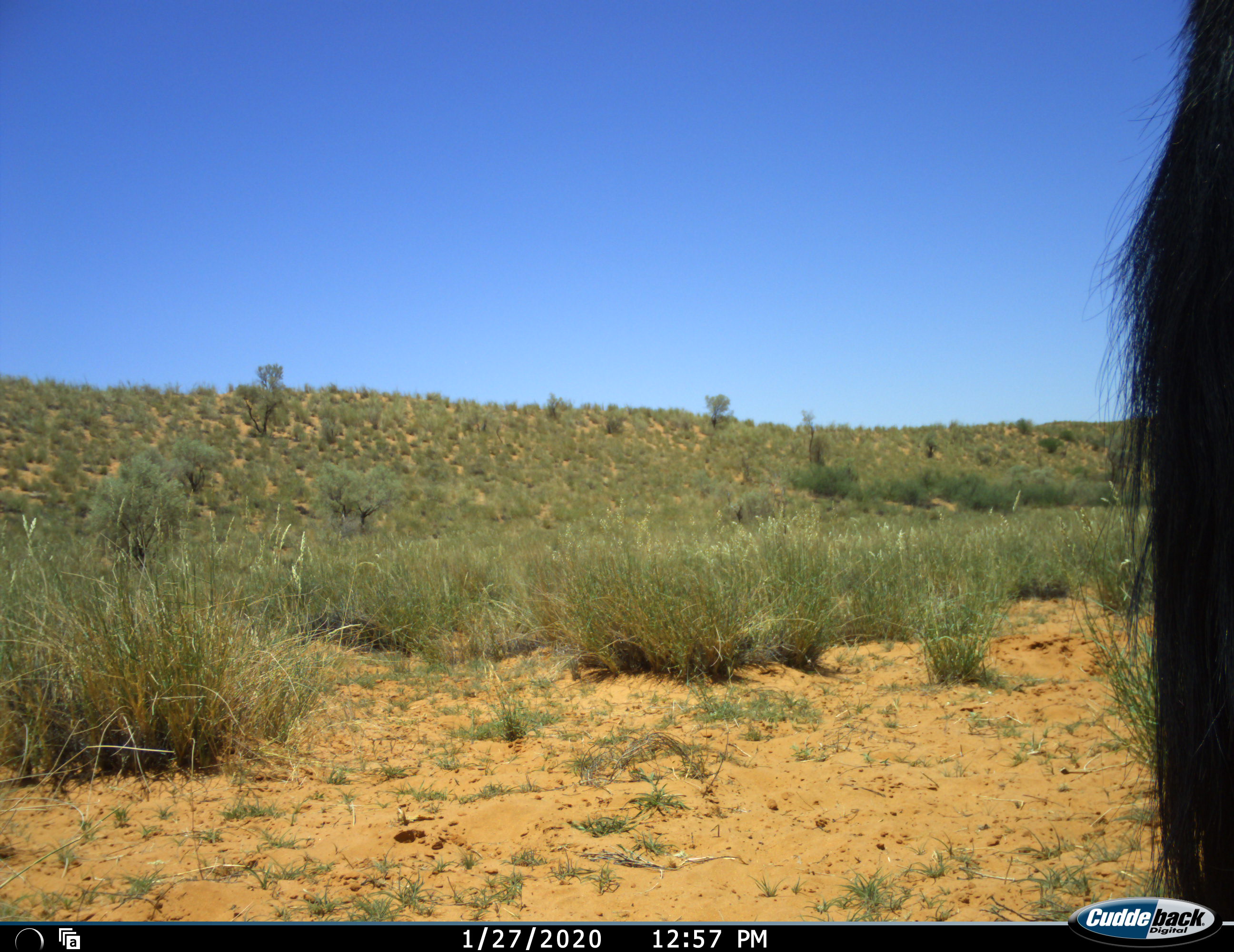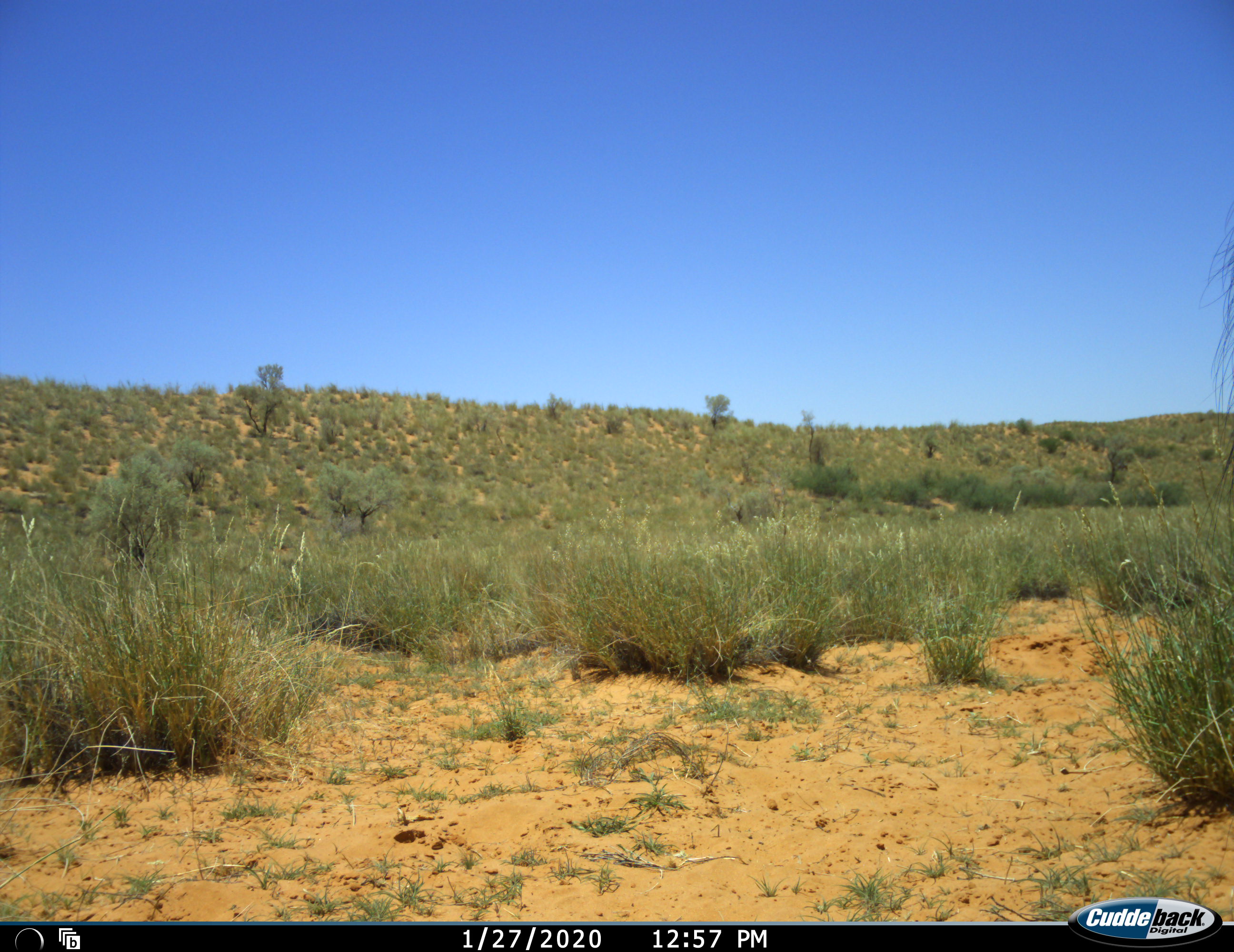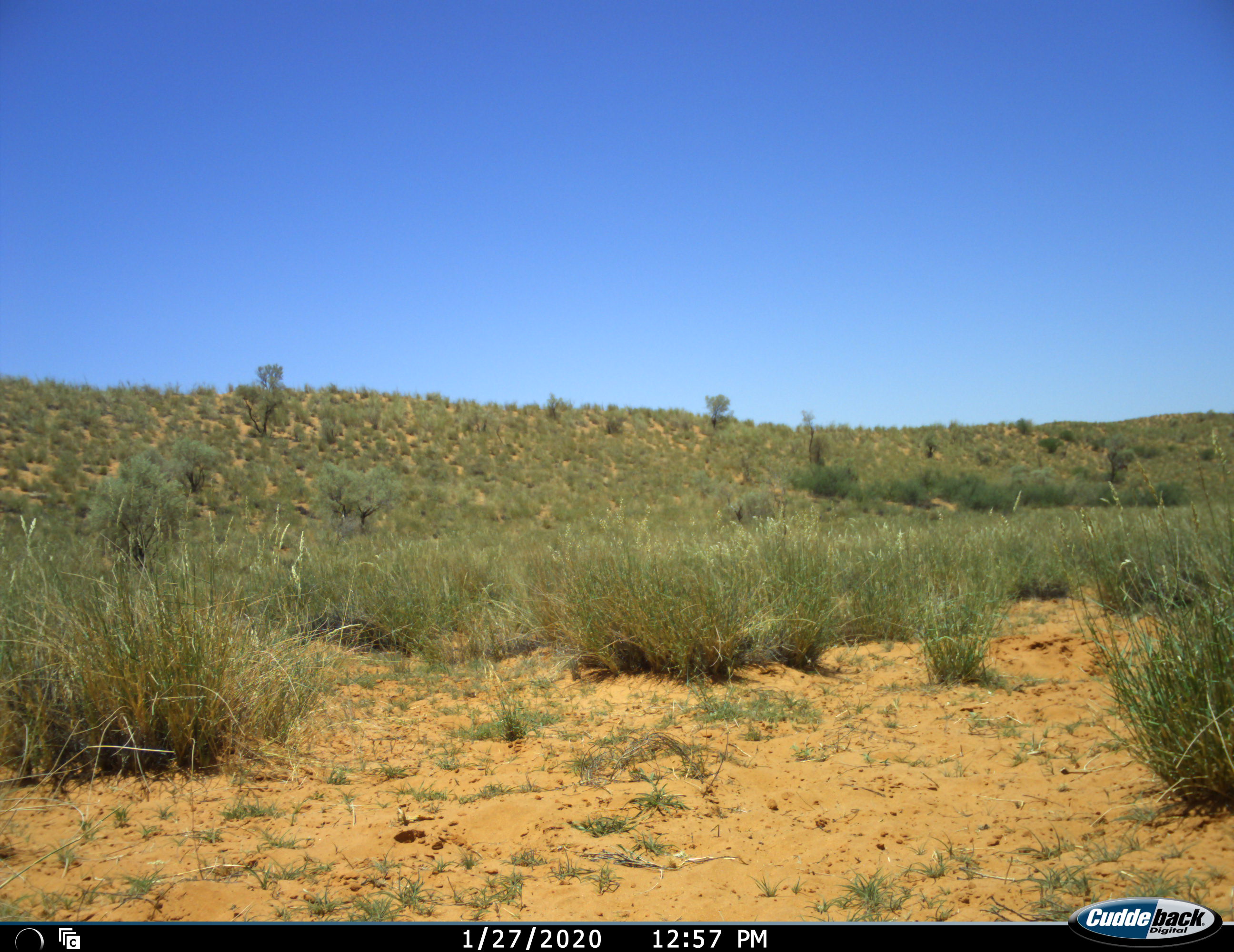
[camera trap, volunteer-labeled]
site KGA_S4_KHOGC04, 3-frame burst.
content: unidentified animal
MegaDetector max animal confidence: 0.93